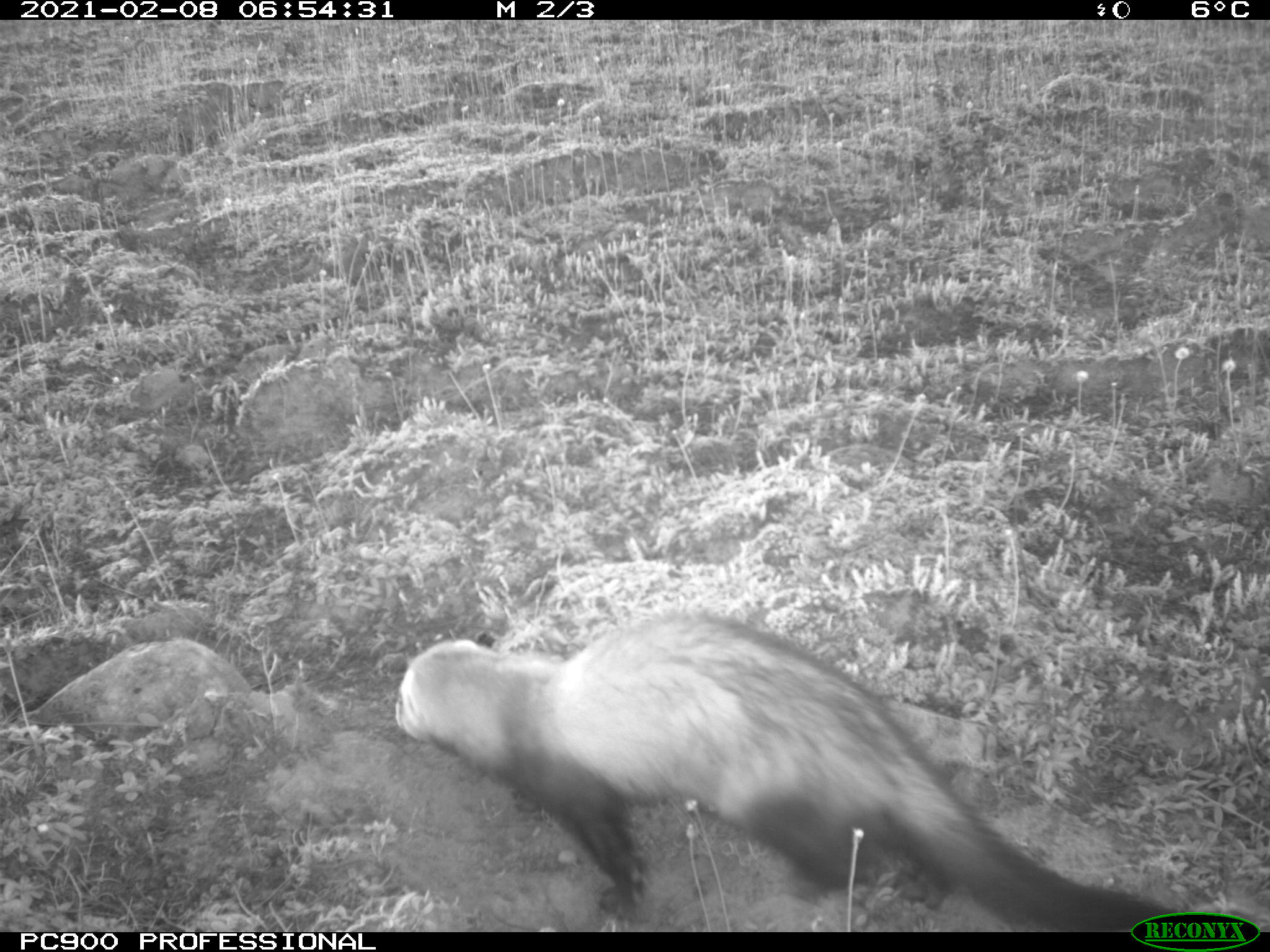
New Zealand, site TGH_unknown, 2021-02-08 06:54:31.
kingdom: Animalia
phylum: Chordata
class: Mammalia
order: Carnivora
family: Mustelidae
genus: Mustela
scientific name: Mustela furo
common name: ferret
Ferret (Mustela furo).